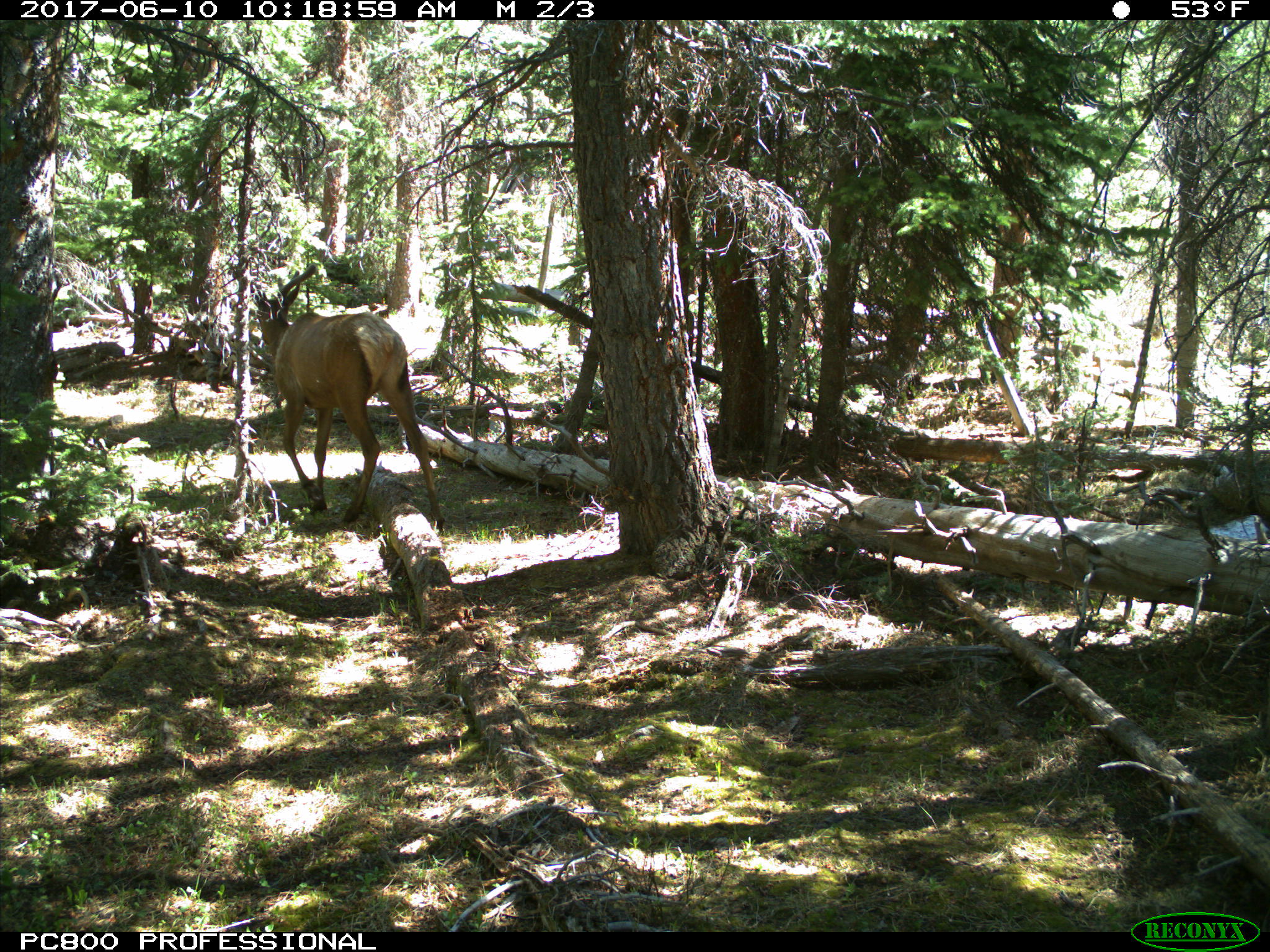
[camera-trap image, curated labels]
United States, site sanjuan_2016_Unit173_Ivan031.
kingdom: Animalia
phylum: Chordata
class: Mammalia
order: Artiodactyla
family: Cervidae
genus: Cervus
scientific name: Cervus elaphus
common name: red deer